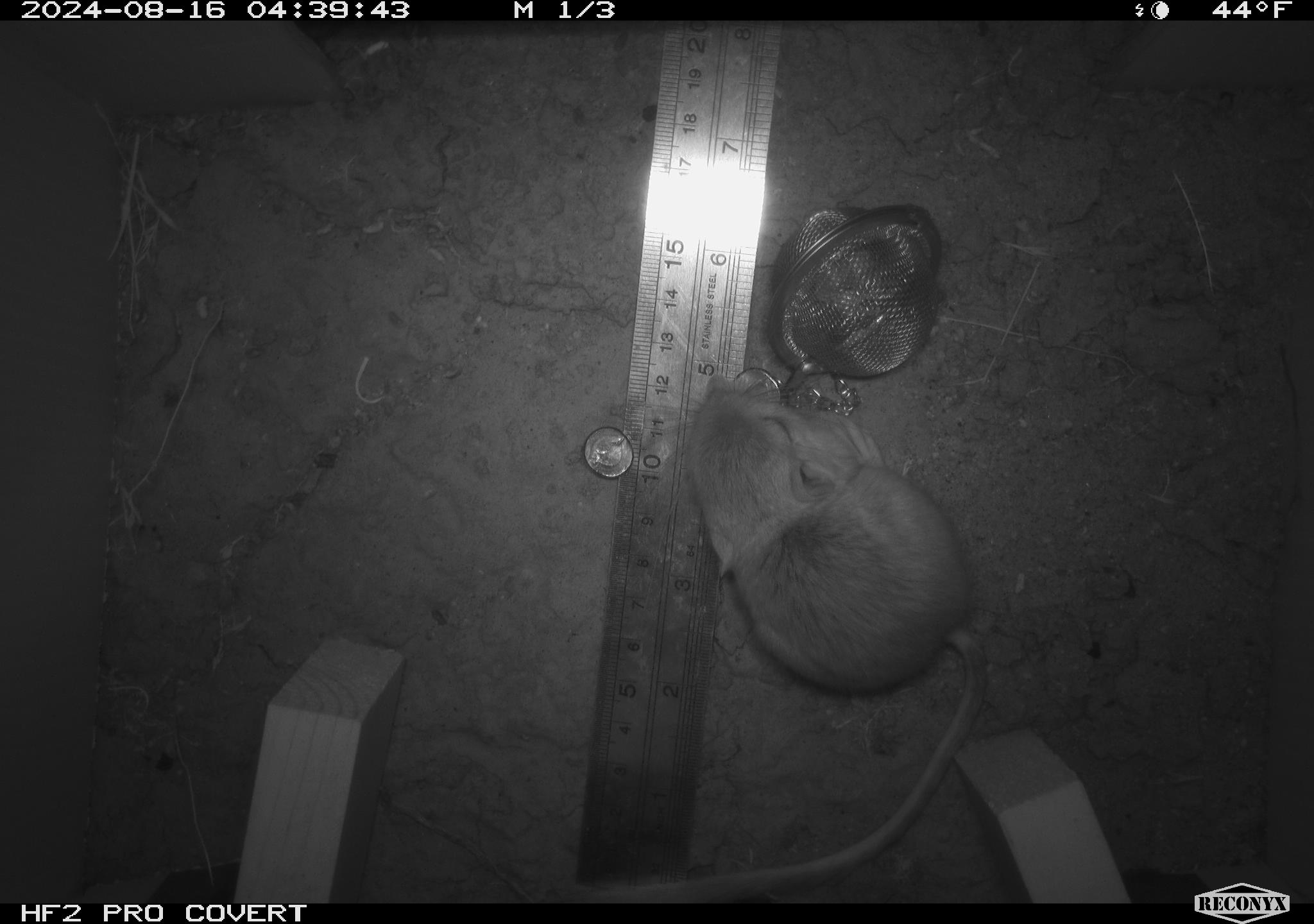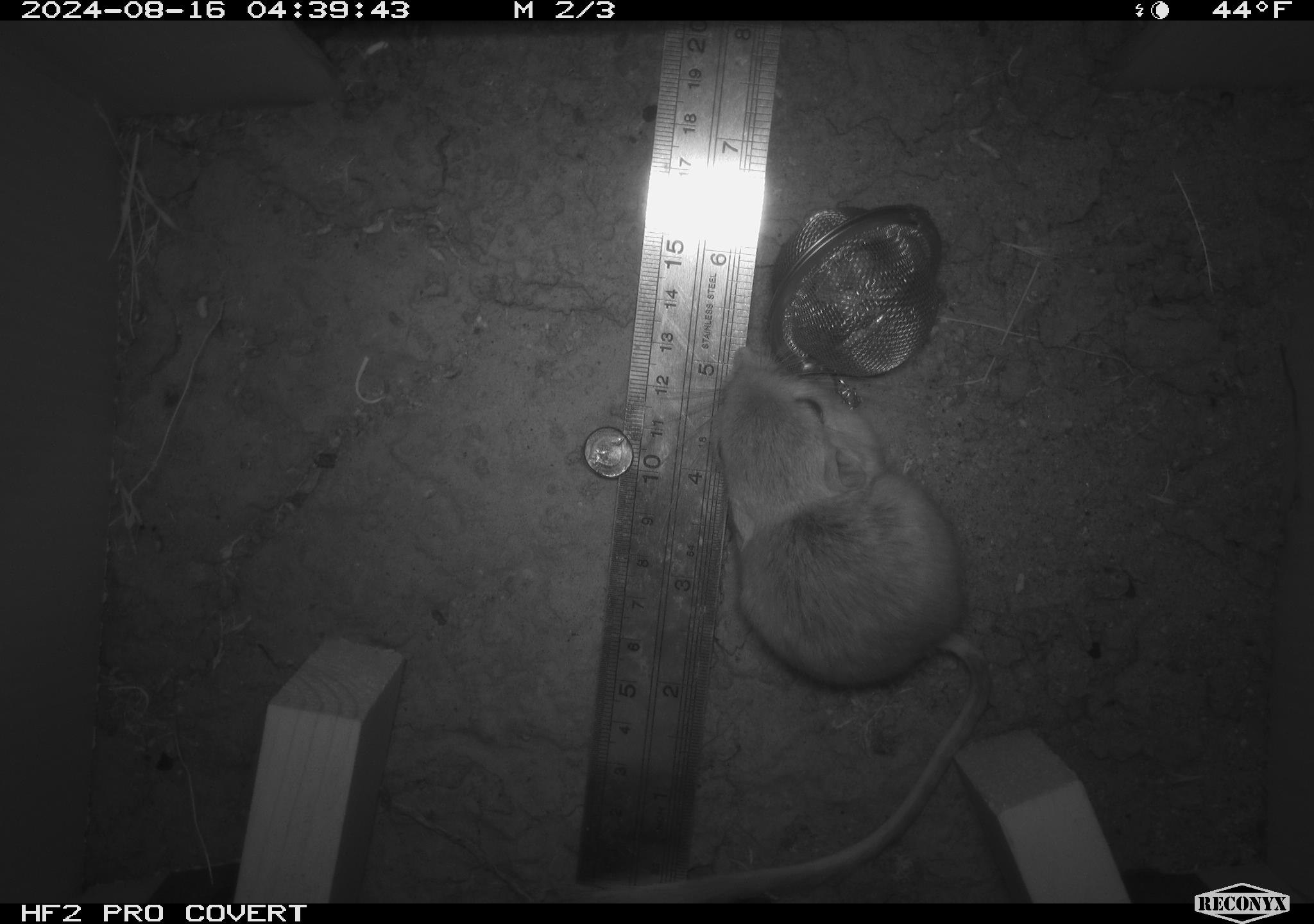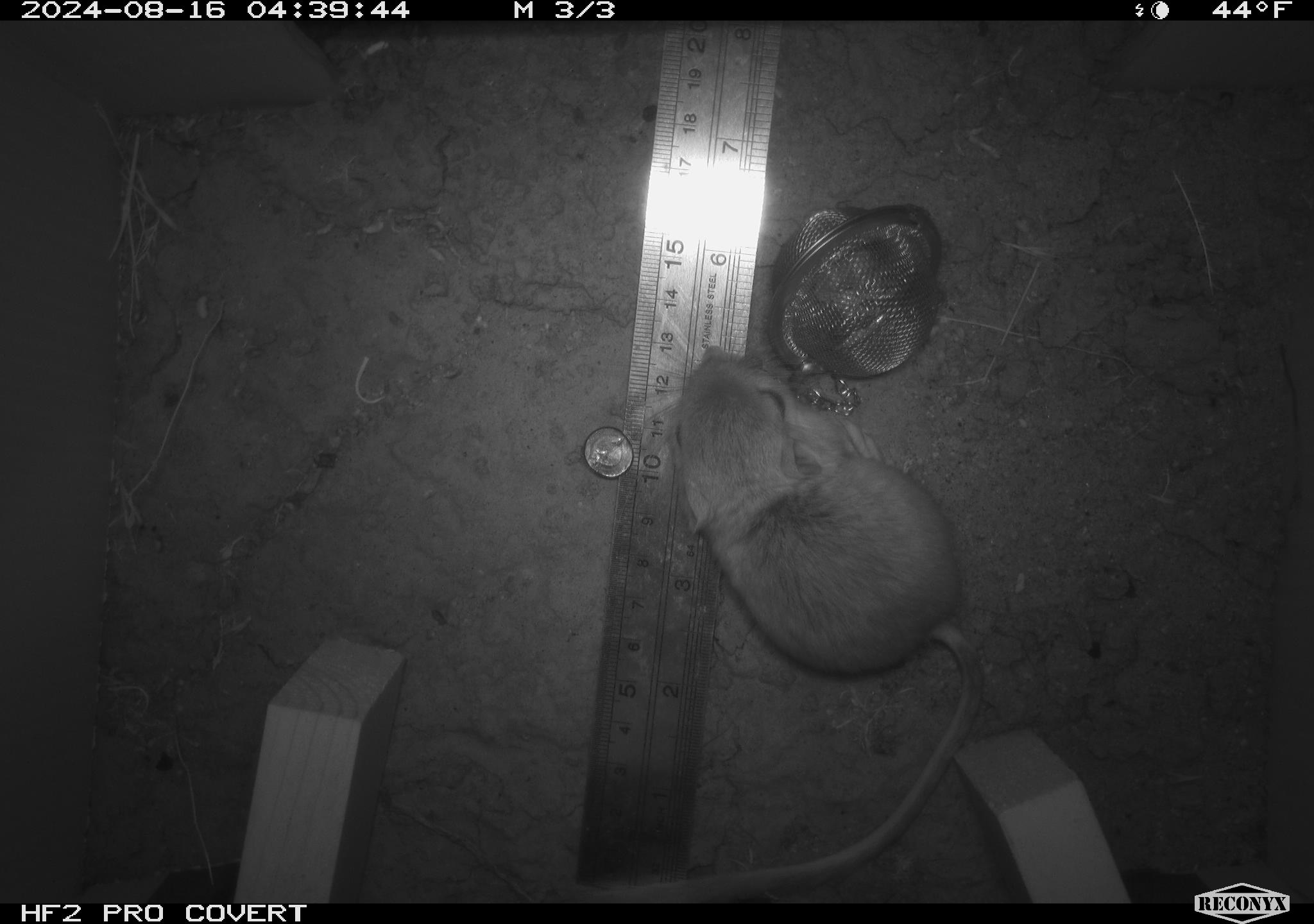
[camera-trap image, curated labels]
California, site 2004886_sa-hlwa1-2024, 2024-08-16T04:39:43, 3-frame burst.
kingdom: Animalia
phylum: Chordata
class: Mammalia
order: Rodentia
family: Heteromyidae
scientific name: Heteromyidae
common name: kangaroo rats and pocket mice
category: heteromyidae family